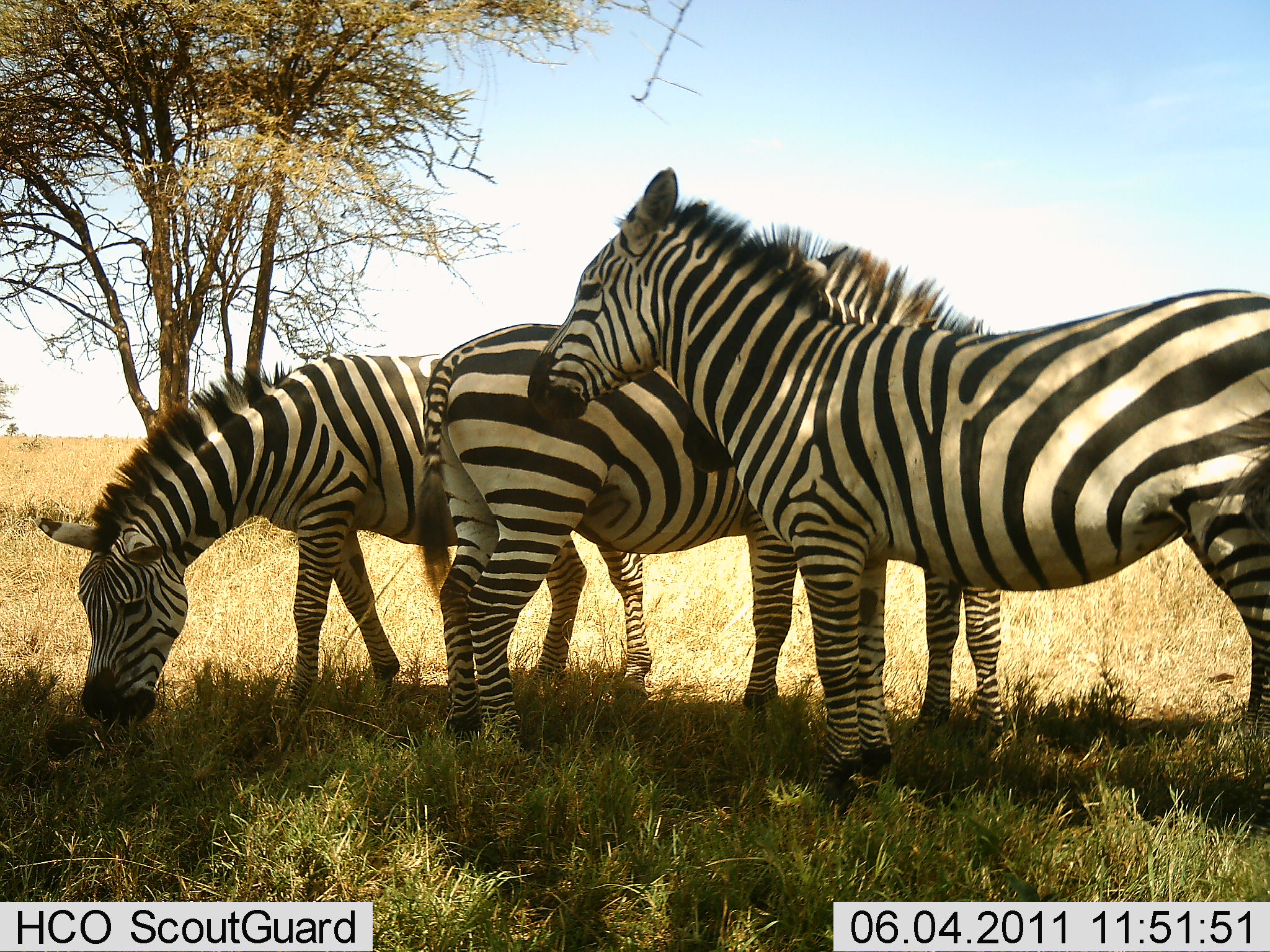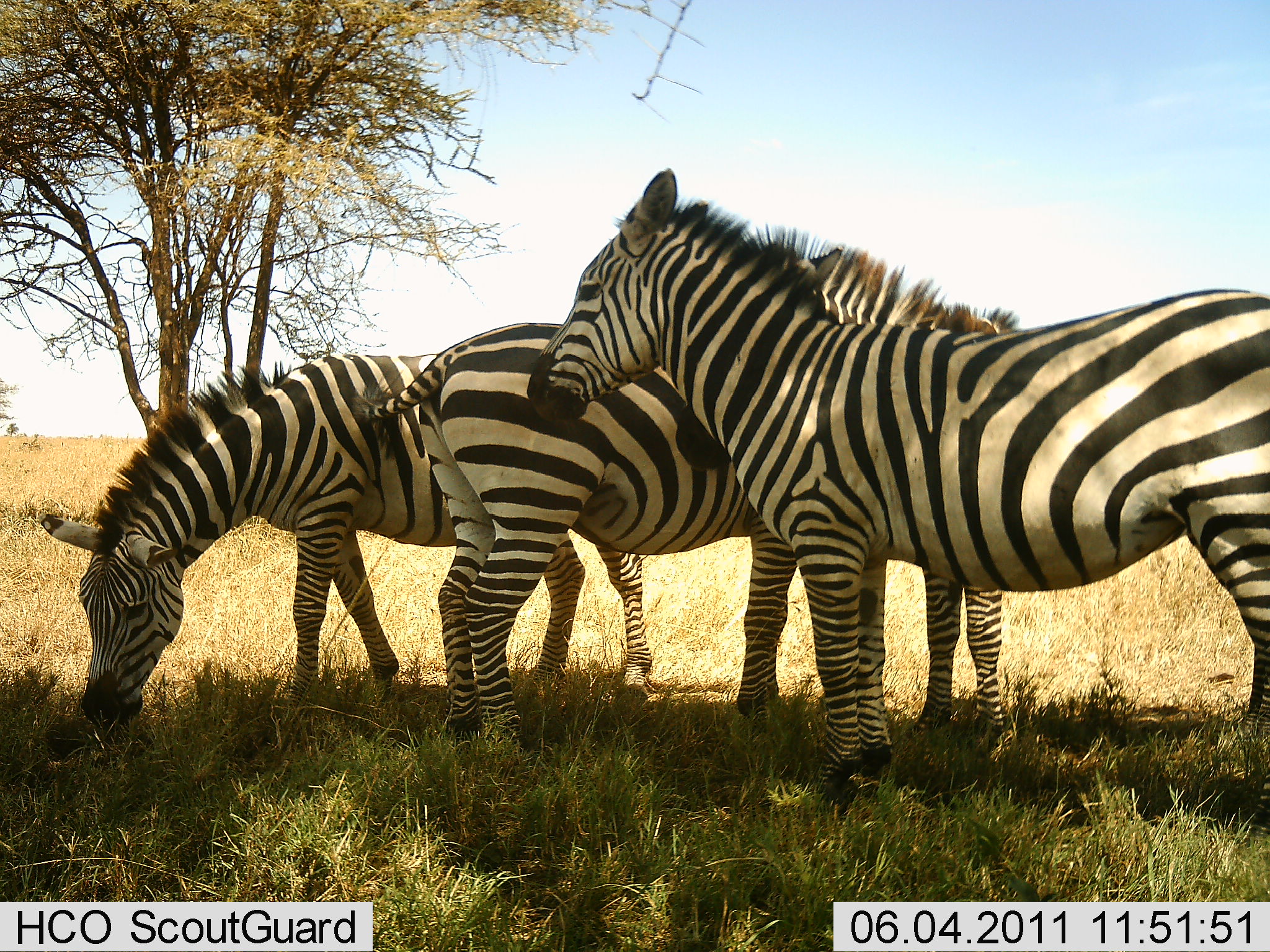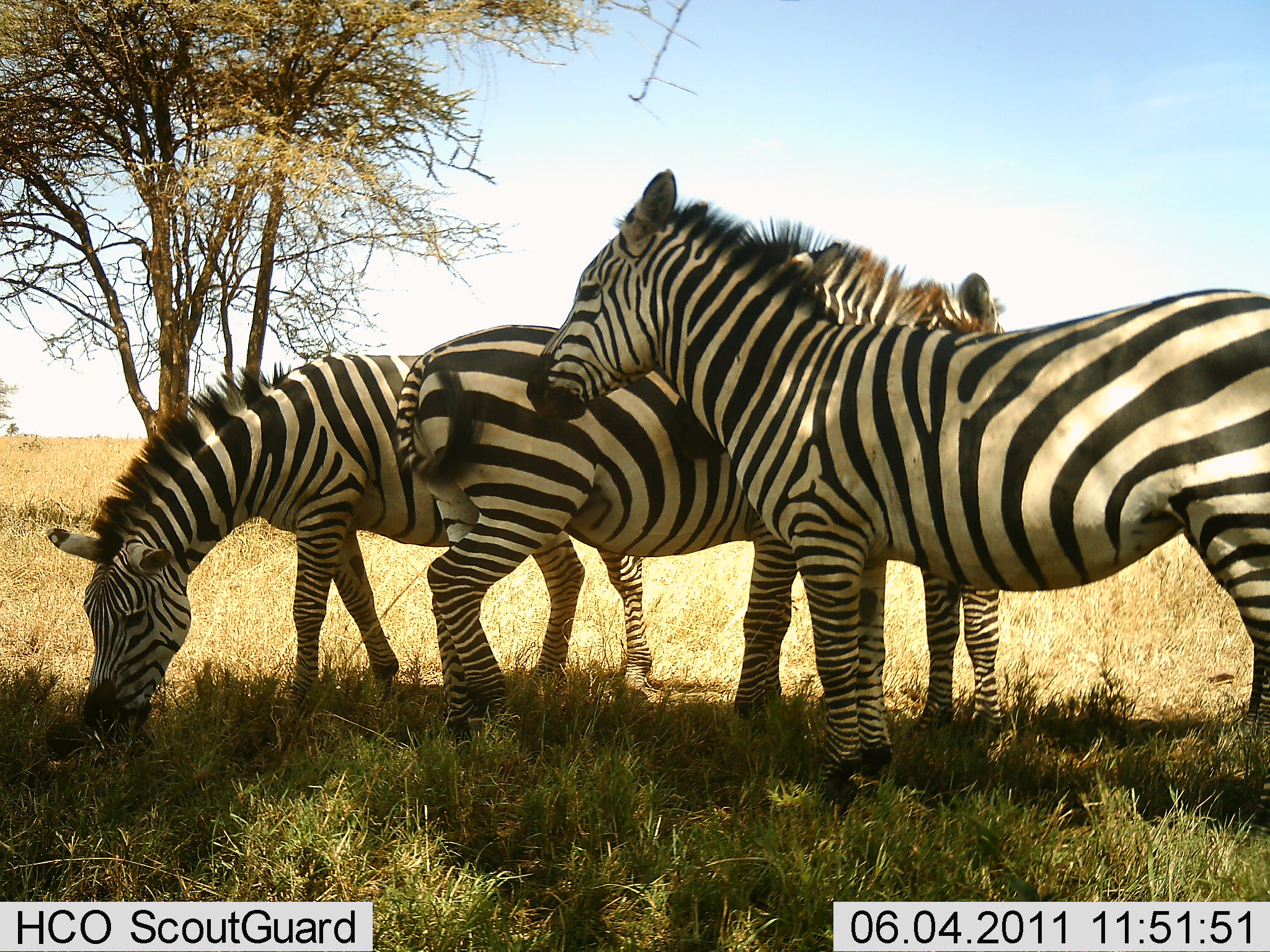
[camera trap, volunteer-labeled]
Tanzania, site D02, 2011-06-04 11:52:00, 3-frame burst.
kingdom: Animalia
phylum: Chordata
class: Mammalia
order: Perissodactyla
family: Equidae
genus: Equus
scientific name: Equus quagga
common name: plains zebra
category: zebra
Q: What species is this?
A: Zebra (plains zebra) (Equus quagga).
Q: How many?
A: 3.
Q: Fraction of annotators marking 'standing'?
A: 100%.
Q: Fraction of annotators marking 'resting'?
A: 0%.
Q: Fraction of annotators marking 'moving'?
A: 0%.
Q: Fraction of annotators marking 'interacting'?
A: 9%.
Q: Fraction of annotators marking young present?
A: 0%.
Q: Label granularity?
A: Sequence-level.